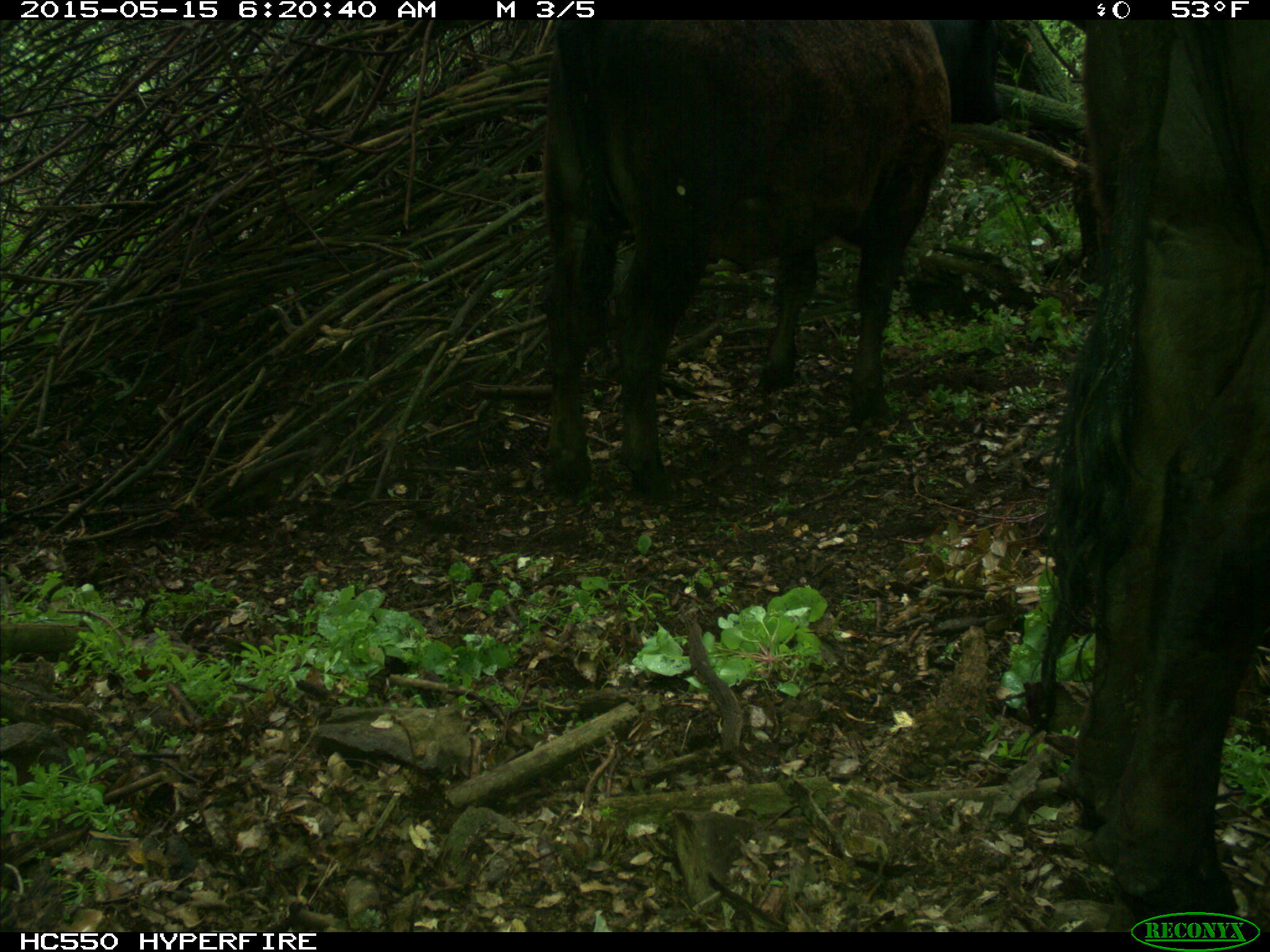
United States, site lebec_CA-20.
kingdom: Animalia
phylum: Chordata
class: Mammalia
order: Artiodactyla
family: Bovidae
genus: Bos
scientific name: Bos taurus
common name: domestic cow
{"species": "Bos taurus (domestic cow)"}